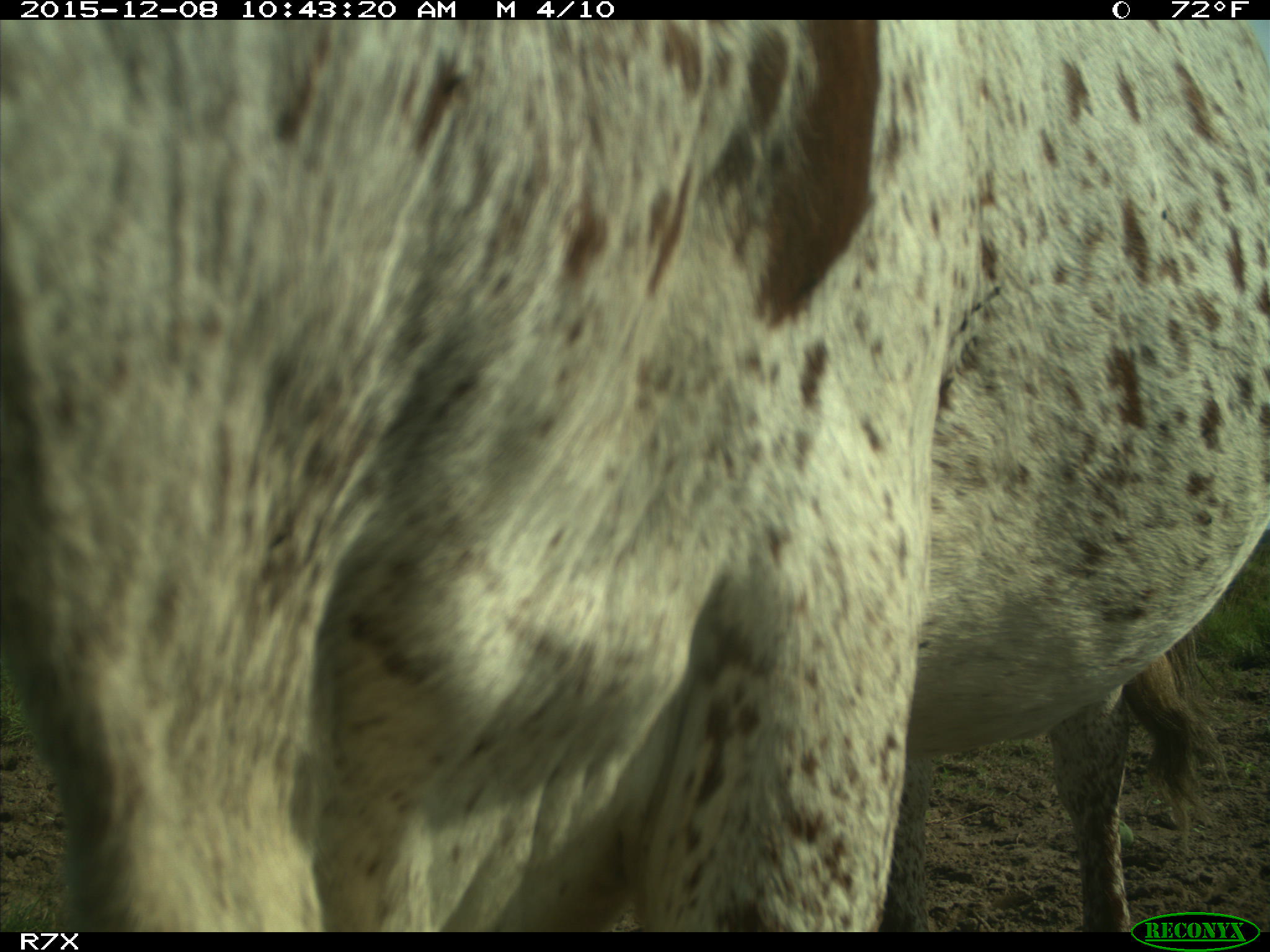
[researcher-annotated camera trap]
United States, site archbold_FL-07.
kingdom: Animalia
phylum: Chordata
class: Mammalia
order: Artiodactyla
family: Bovidae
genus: Bos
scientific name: Bos taurus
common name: domestic cow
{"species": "Bos taurus (domestic cow)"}